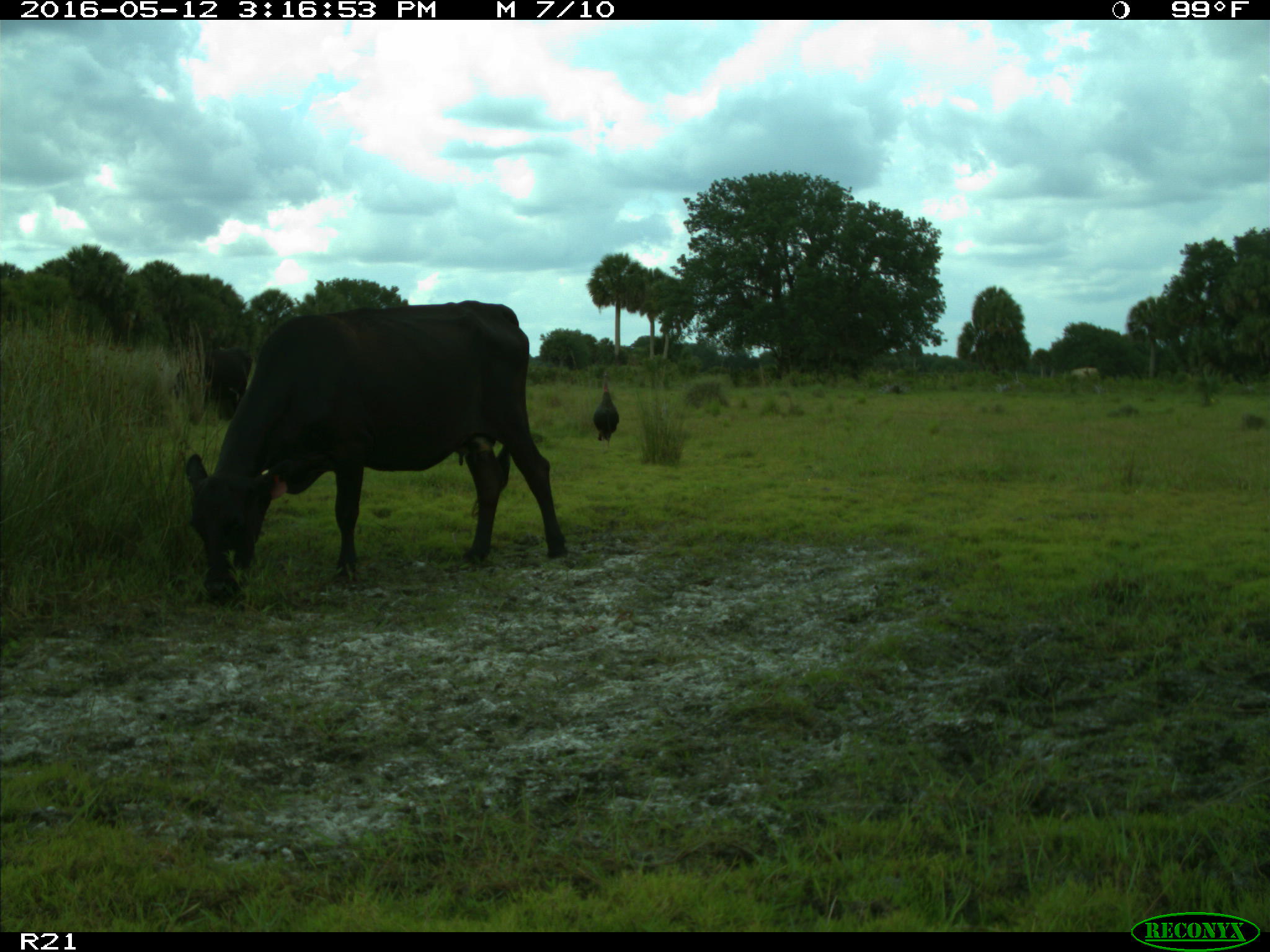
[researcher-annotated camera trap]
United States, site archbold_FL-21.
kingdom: Animalia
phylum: Chordata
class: Mammalia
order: Artiodactyla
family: Bovidae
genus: Bos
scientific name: Bos taurus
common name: domestic cow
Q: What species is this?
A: Bos taurus (domestic cow).